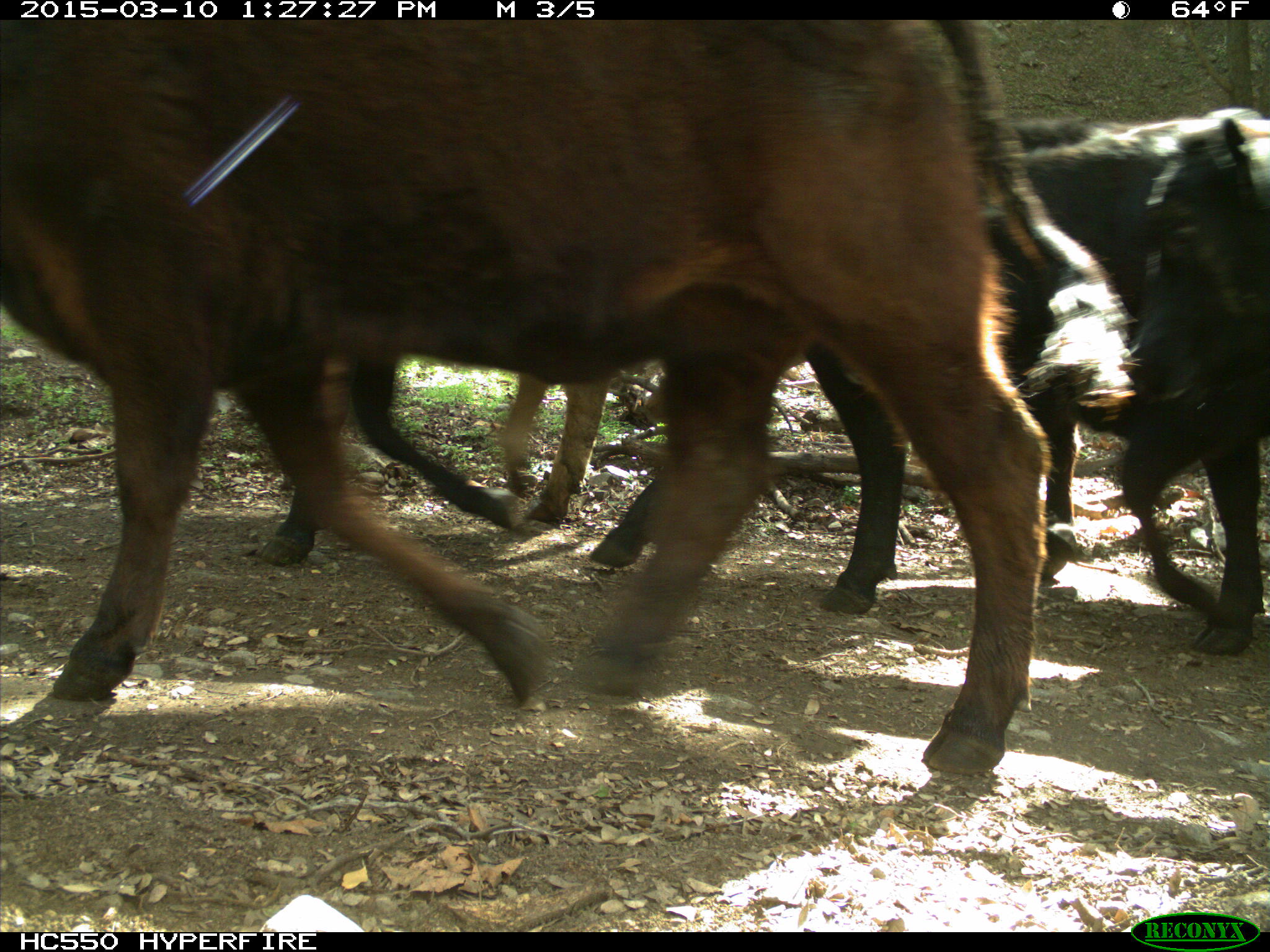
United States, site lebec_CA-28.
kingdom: Animalia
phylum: Chordata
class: Mammalia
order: Artiodactyla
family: Bovidae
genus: Bos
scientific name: Bos taurus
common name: domestic cow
Bos taurus (domestic cow).